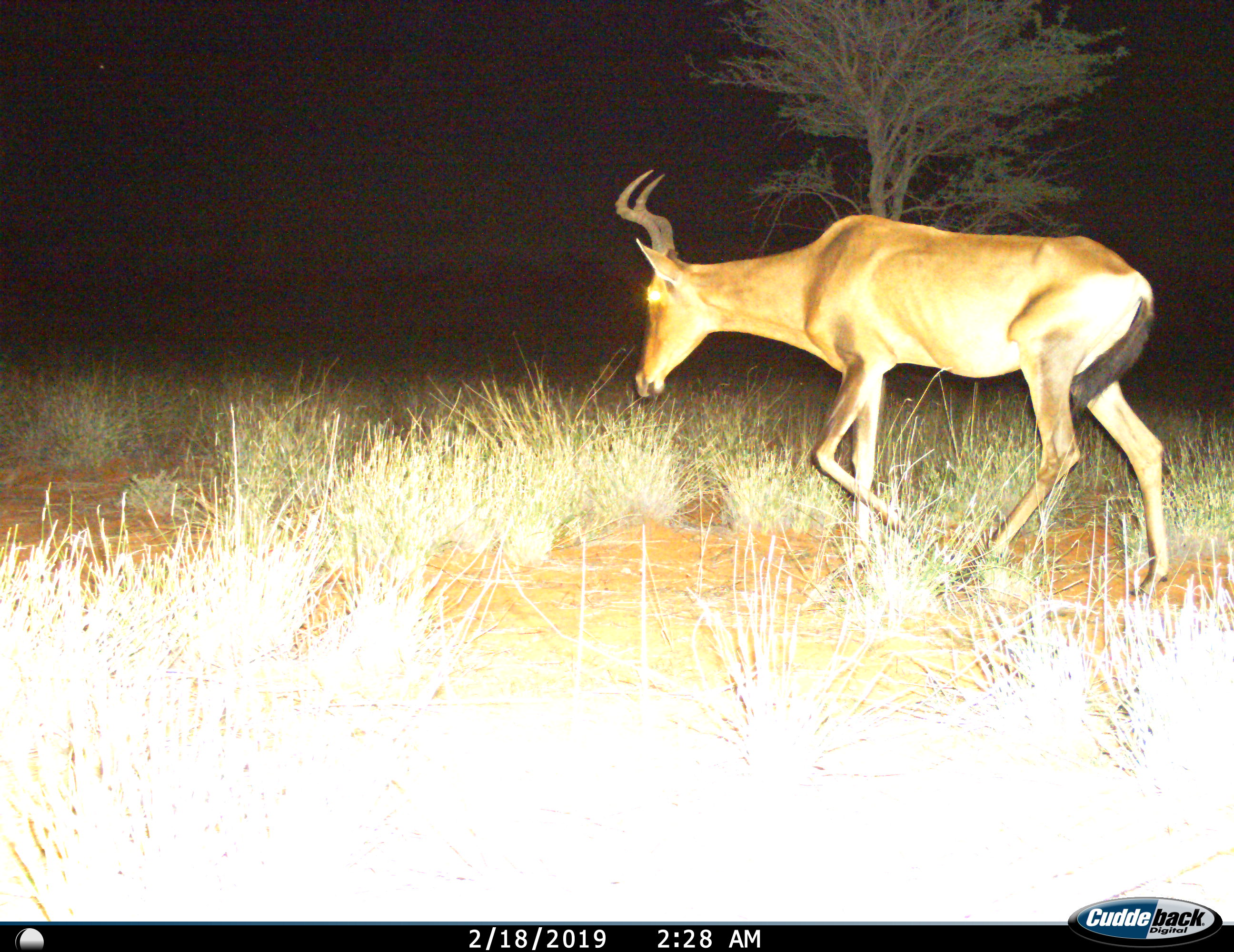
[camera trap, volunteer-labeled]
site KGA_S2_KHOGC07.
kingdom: Animalia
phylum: Chordata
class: Mammalia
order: Artiodactyla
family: Bovidae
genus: Alcelaphus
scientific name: Alcelaphus buselaphus caama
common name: red hartebeest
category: hartebeestred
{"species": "hartebeestred (red hartebeest) (Alcelaphus buselaphus caama)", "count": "1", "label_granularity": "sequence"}